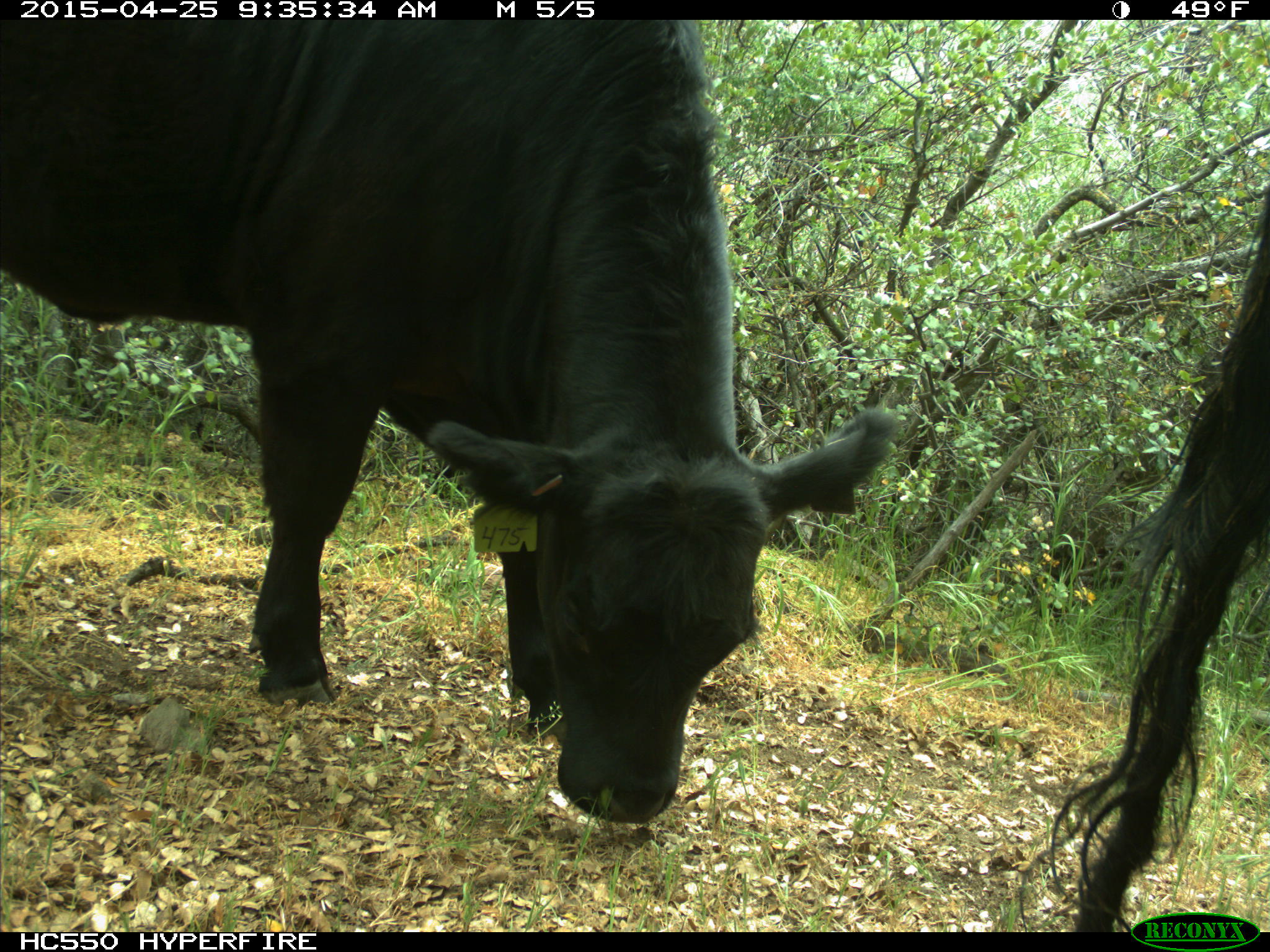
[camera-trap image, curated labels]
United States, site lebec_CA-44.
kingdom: Animalia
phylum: Chordata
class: Mammalia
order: Artiodactyla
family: Suidae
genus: Sus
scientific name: Sus scrofa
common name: wild boar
Sus scrofa (wild boar).